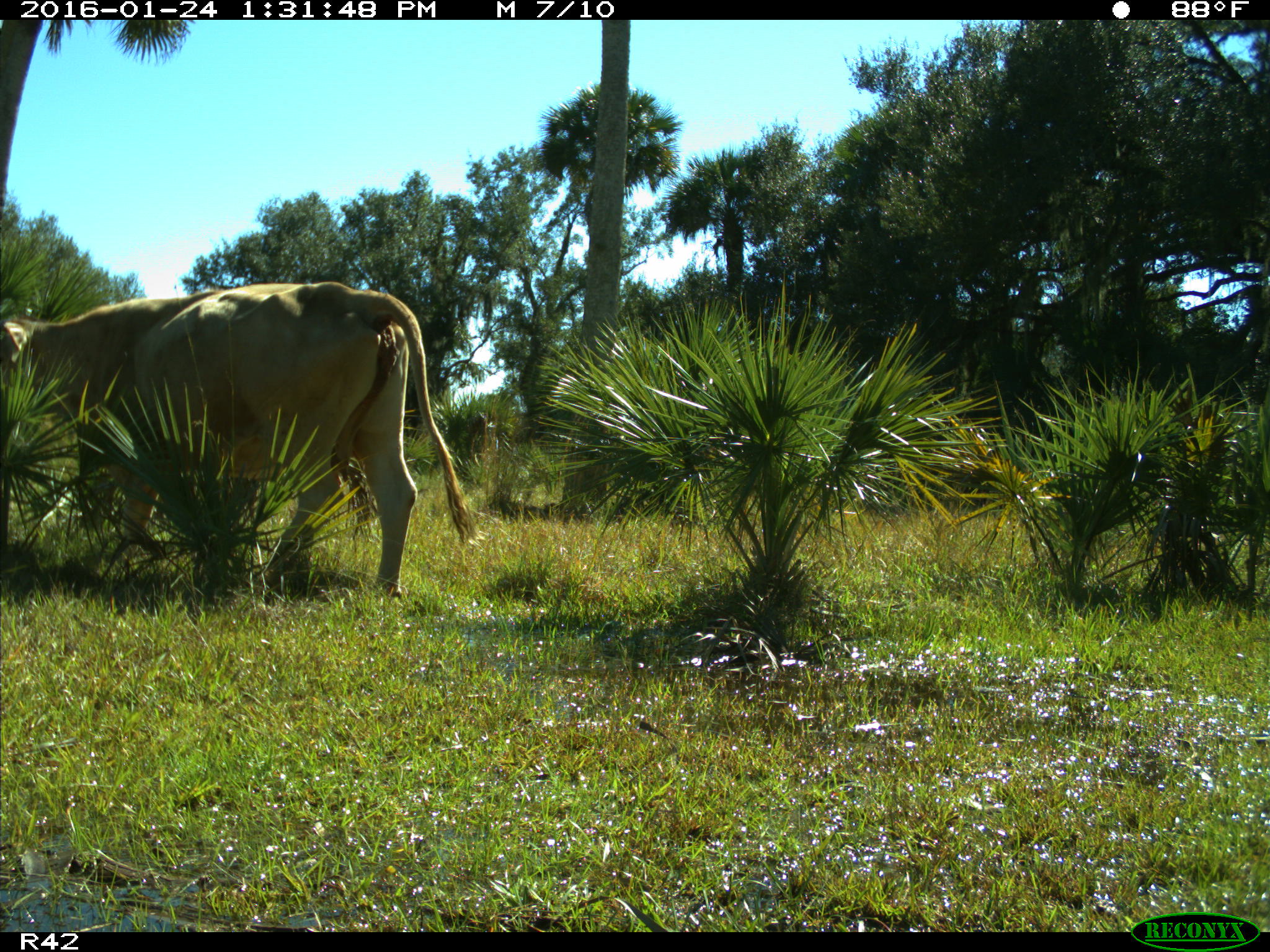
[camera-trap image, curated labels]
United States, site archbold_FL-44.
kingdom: Animalia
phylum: Chordata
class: Mammalia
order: Artiodactyla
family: Bovidae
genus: Bos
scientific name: Bos taurus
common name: domestic cow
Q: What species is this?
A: Bos taurus (domestic cow).